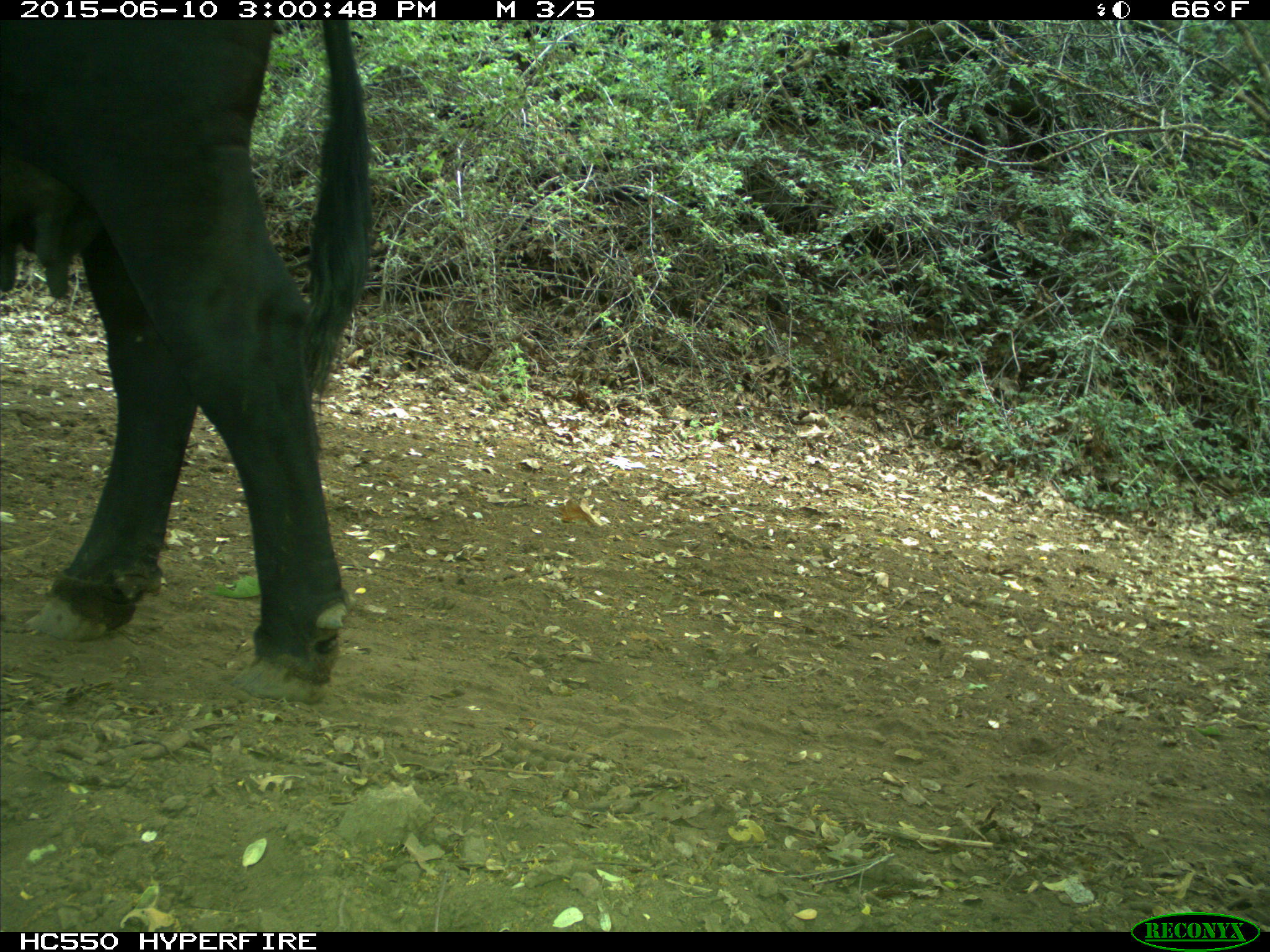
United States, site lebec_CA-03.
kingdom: Animalia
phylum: Chordata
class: Mammalia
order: Artiodactyla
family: Bovidae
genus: Bos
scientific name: Bos taurus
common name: domestic cow